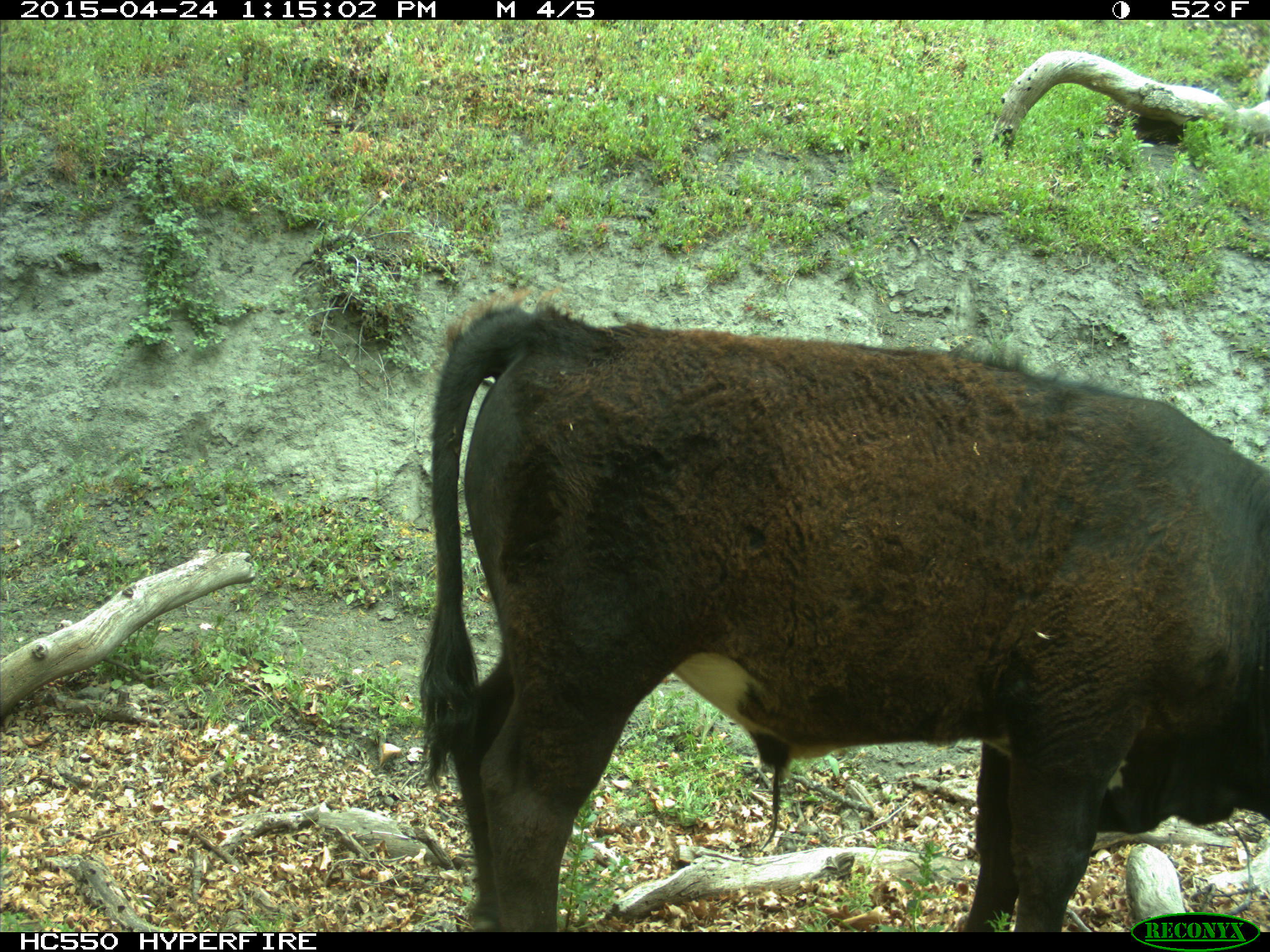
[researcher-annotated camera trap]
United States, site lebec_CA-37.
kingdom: Animalia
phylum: Chordata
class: Mammalia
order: Artiodactyla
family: Bovidae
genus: Bos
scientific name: Bos taurus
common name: domestic cow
Bos taurus (domestic cow).